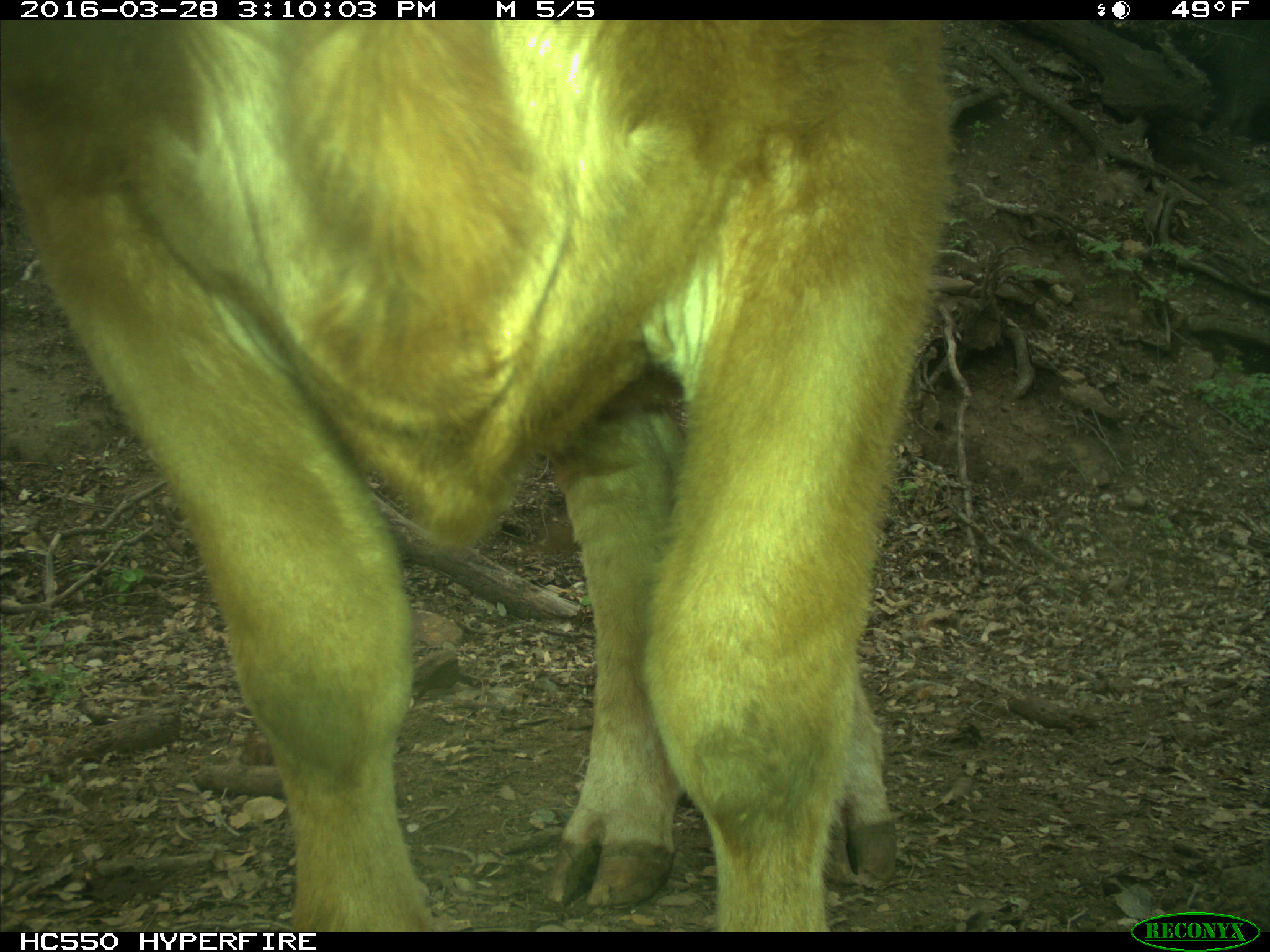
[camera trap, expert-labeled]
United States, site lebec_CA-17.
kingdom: Animalia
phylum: Chordata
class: Mammalia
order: Artiodactyla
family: Bovidae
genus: Bos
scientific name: Bos taurus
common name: domestic cow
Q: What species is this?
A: Bos taurus (domestic cow).